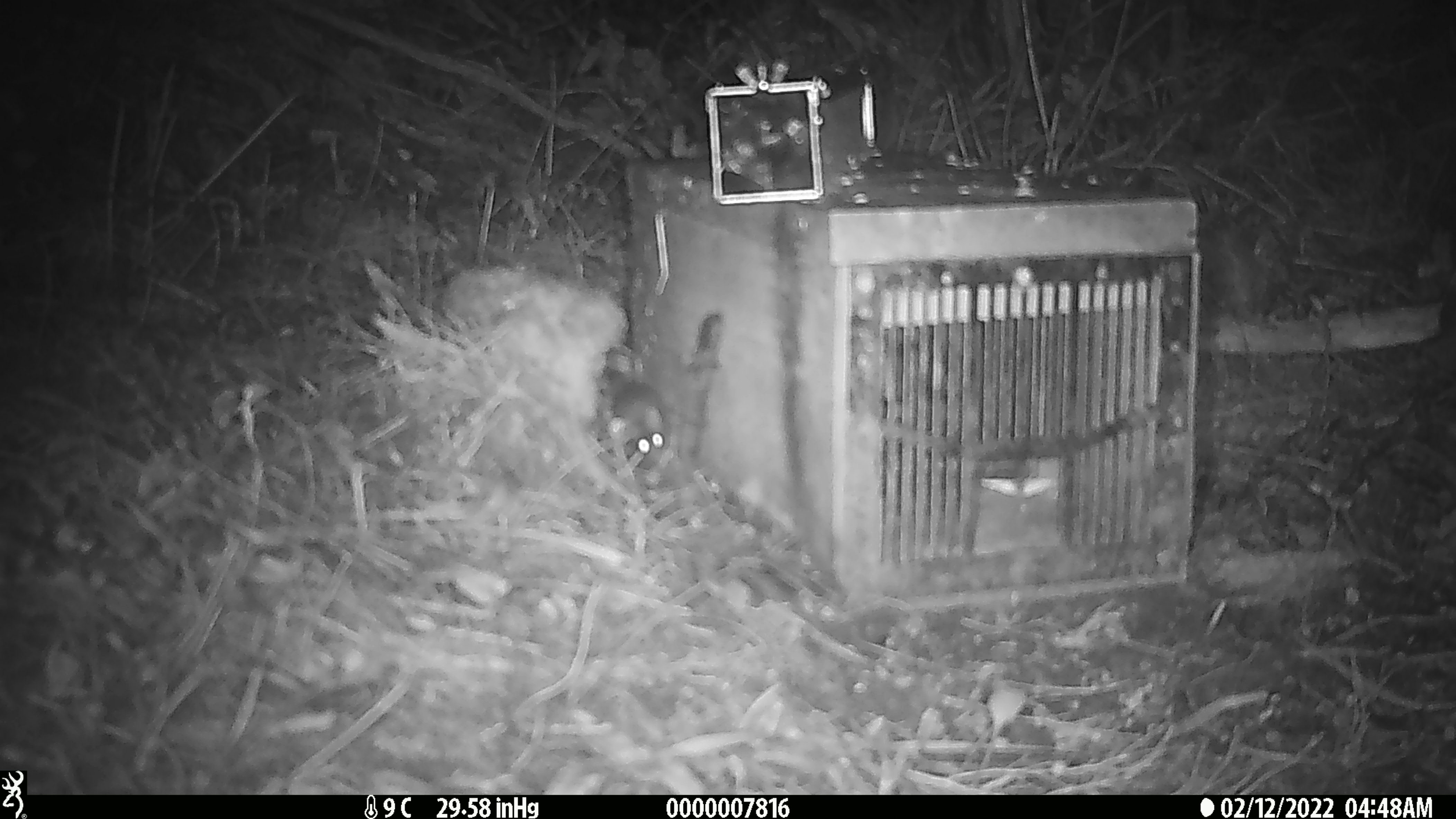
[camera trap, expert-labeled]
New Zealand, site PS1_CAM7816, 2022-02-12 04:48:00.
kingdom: Animalia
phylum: Chordata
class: Mammalia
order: Rodentia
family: Muridae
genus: Mus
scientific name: Mus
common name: mouse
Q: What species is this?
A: Mouse (Mus).